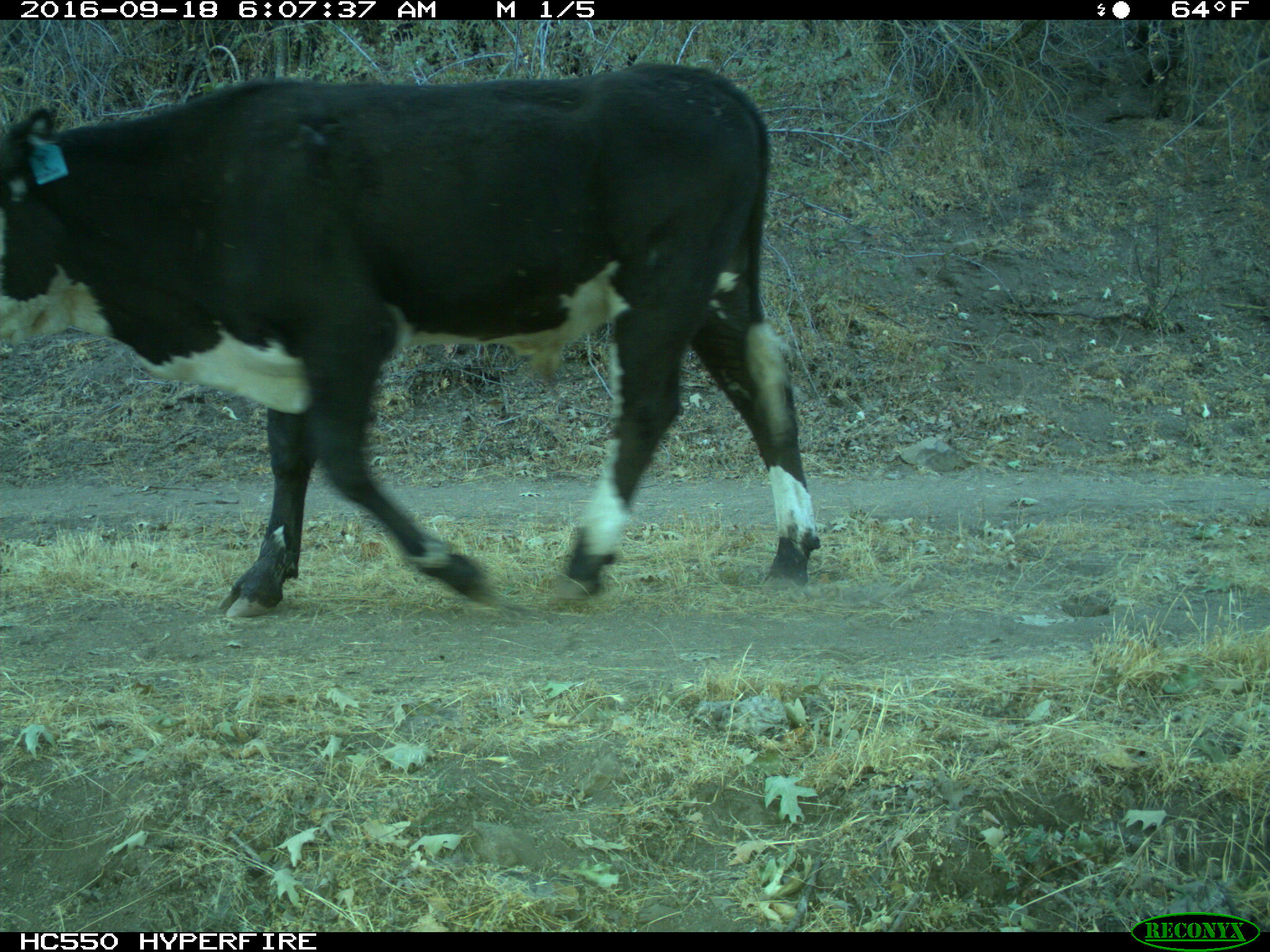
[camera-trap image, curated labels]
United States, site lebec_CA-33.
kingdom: Animalia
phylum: Chordata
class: Mammalia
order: Artiodactyla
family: Bovidae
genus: Bos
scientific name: Bos taurus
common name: domestic cow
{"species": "Bos taurus (domestic cow)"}